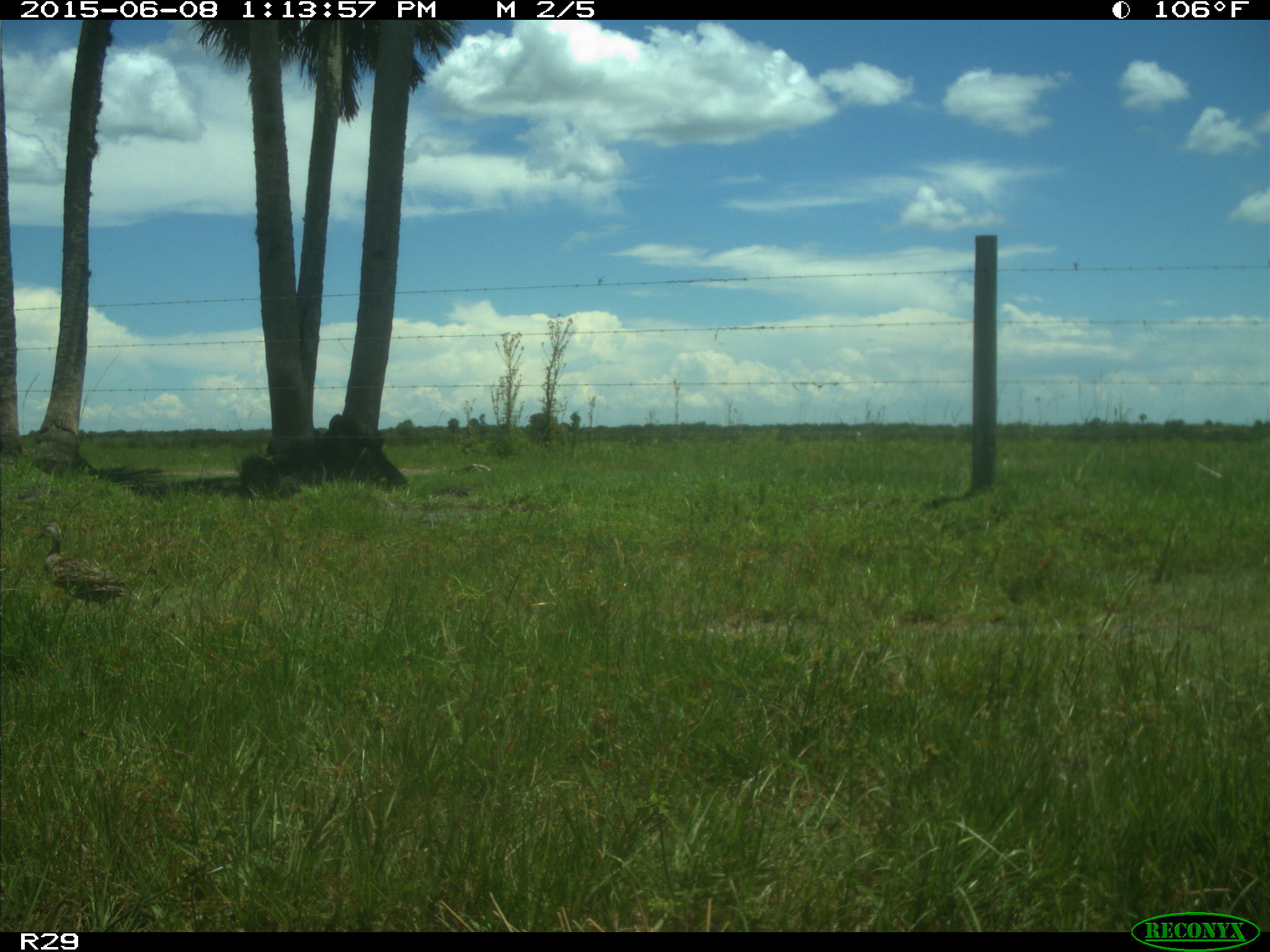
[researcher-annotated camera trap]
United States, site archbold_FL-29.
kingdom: Animalia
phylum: Chordata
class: Aves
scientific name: Aves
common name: birds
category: unidentified bird